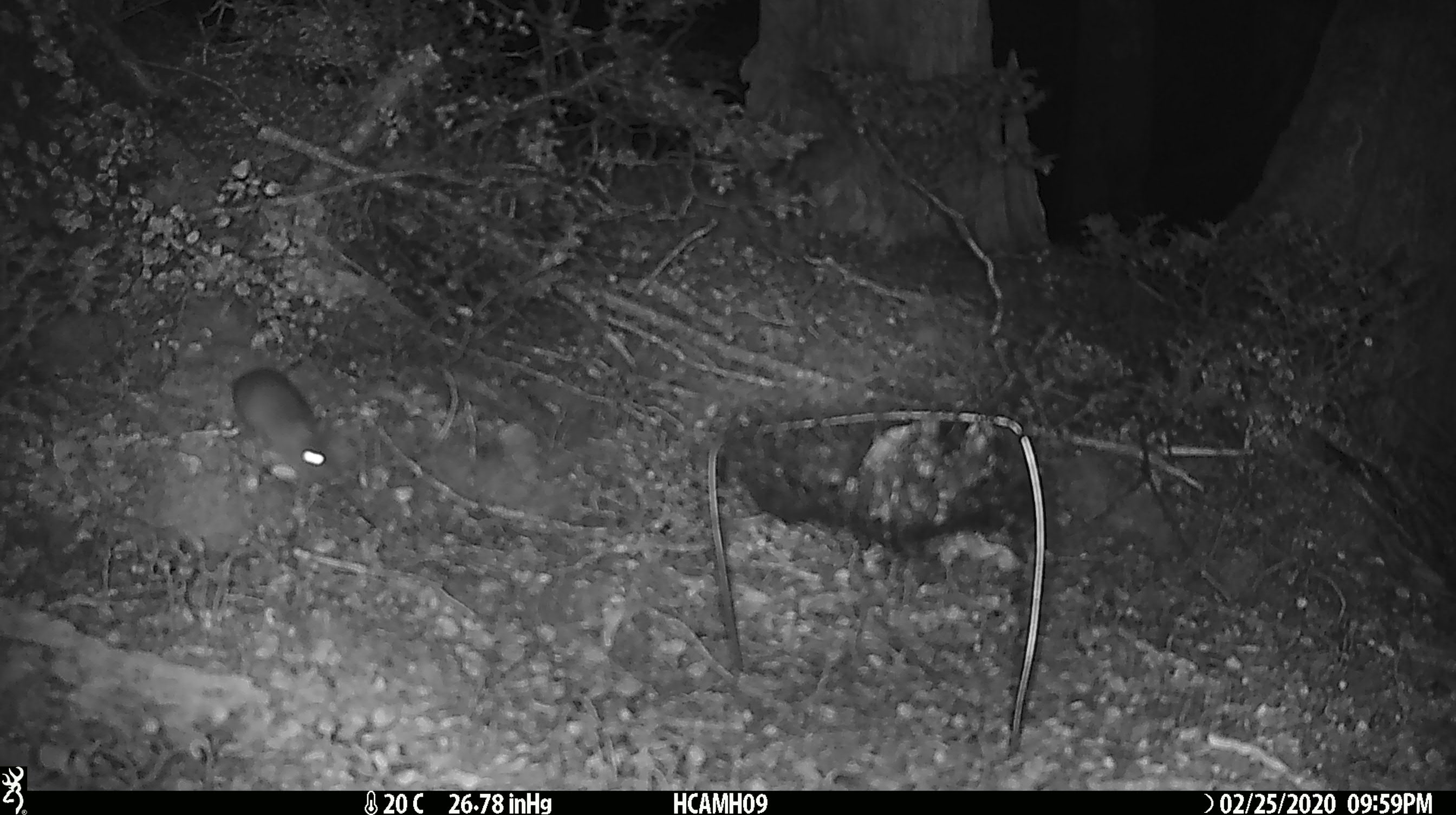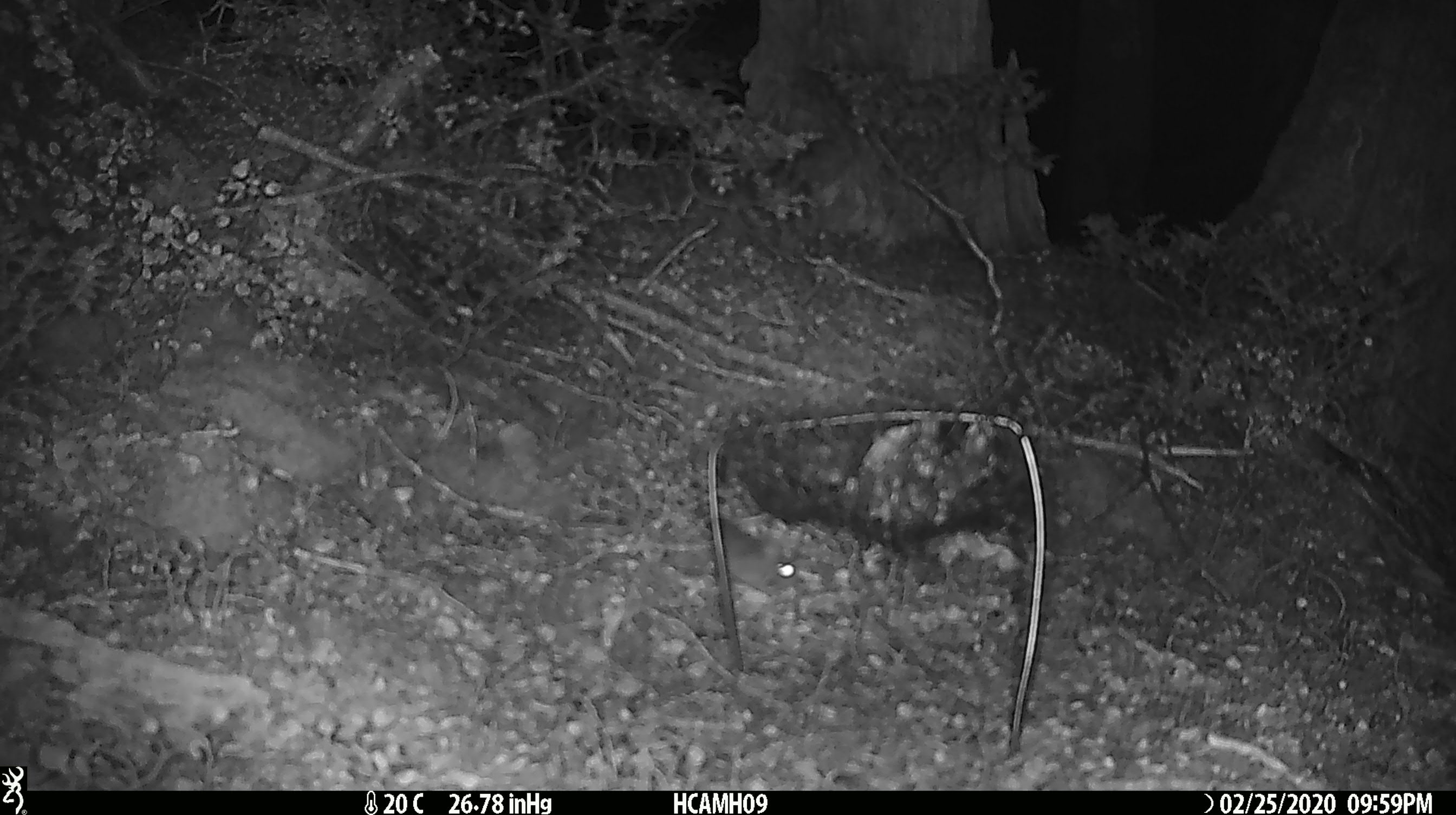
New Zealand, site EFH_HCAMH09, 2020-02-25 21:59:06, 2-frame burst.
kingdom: Animalia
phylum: Chordata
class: Mammalia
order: Rodentia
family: Muridae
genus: Mus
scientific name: Mus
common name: mouse